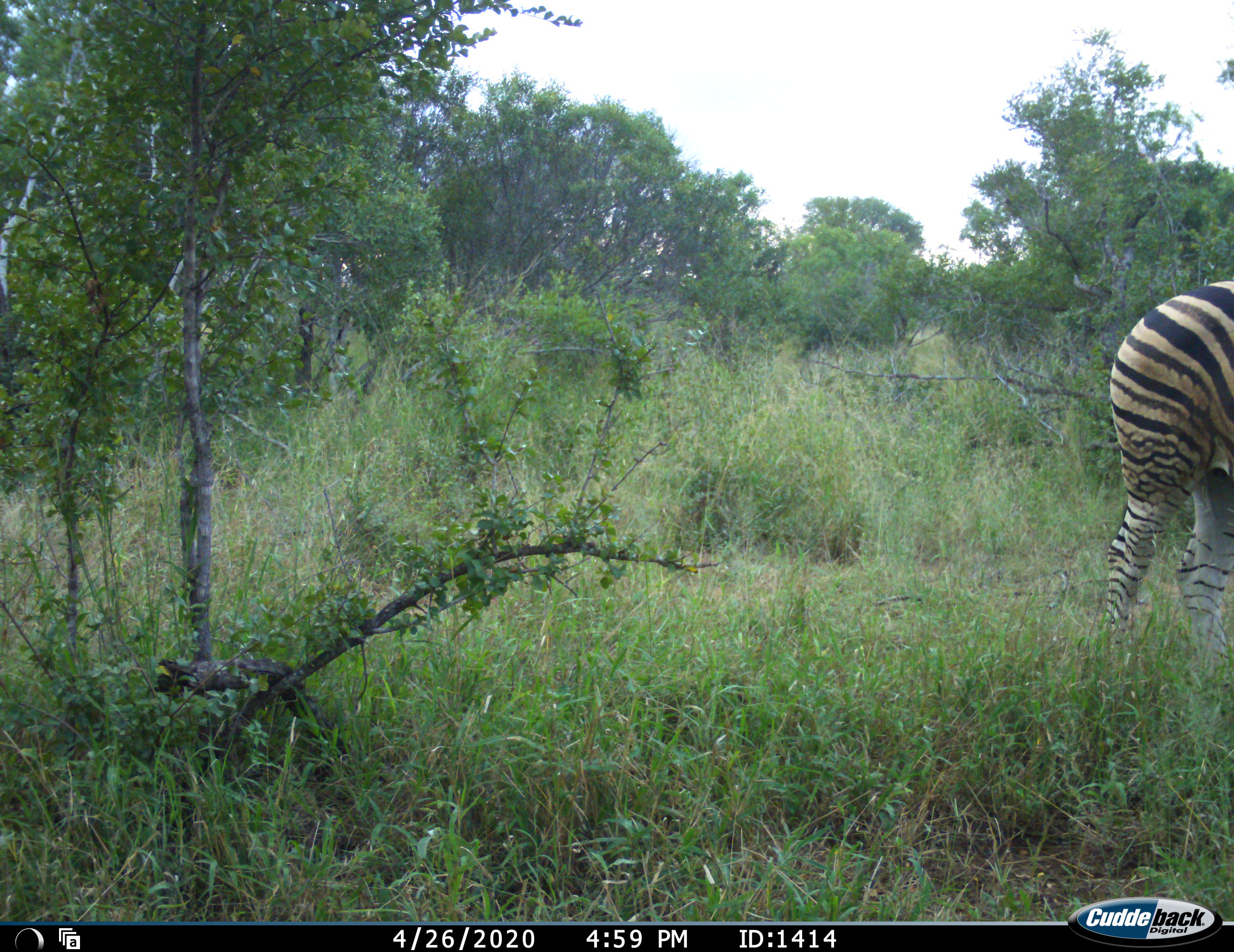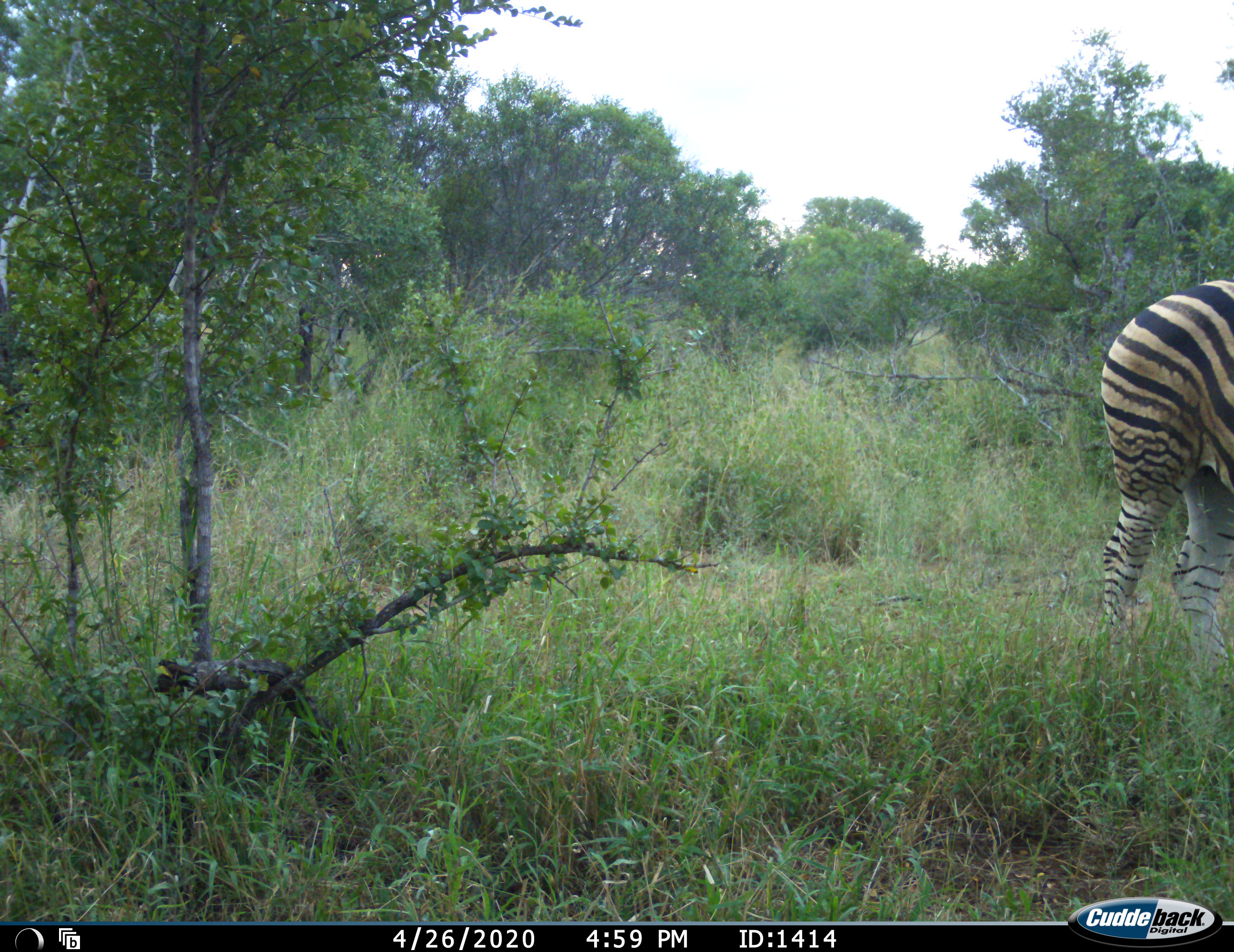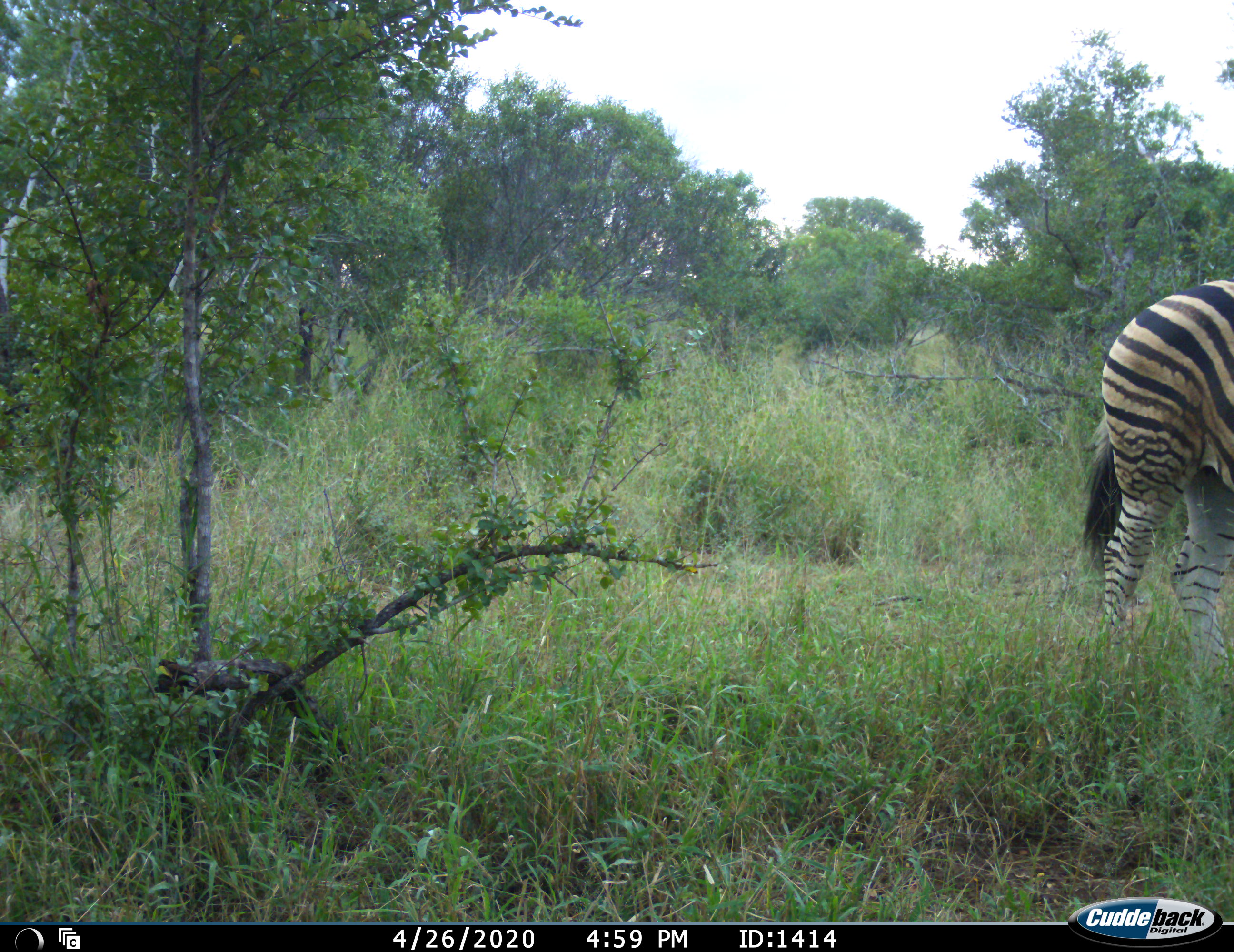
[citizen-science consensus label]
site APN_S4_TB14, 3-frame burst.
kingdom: Animalia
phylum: Chordata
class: Mammalia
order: Perissodactyla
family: Equidae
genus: Equus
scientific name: Equus quagga burchellii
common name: burchell's zebra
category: zebraburchells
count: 1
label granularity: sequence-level